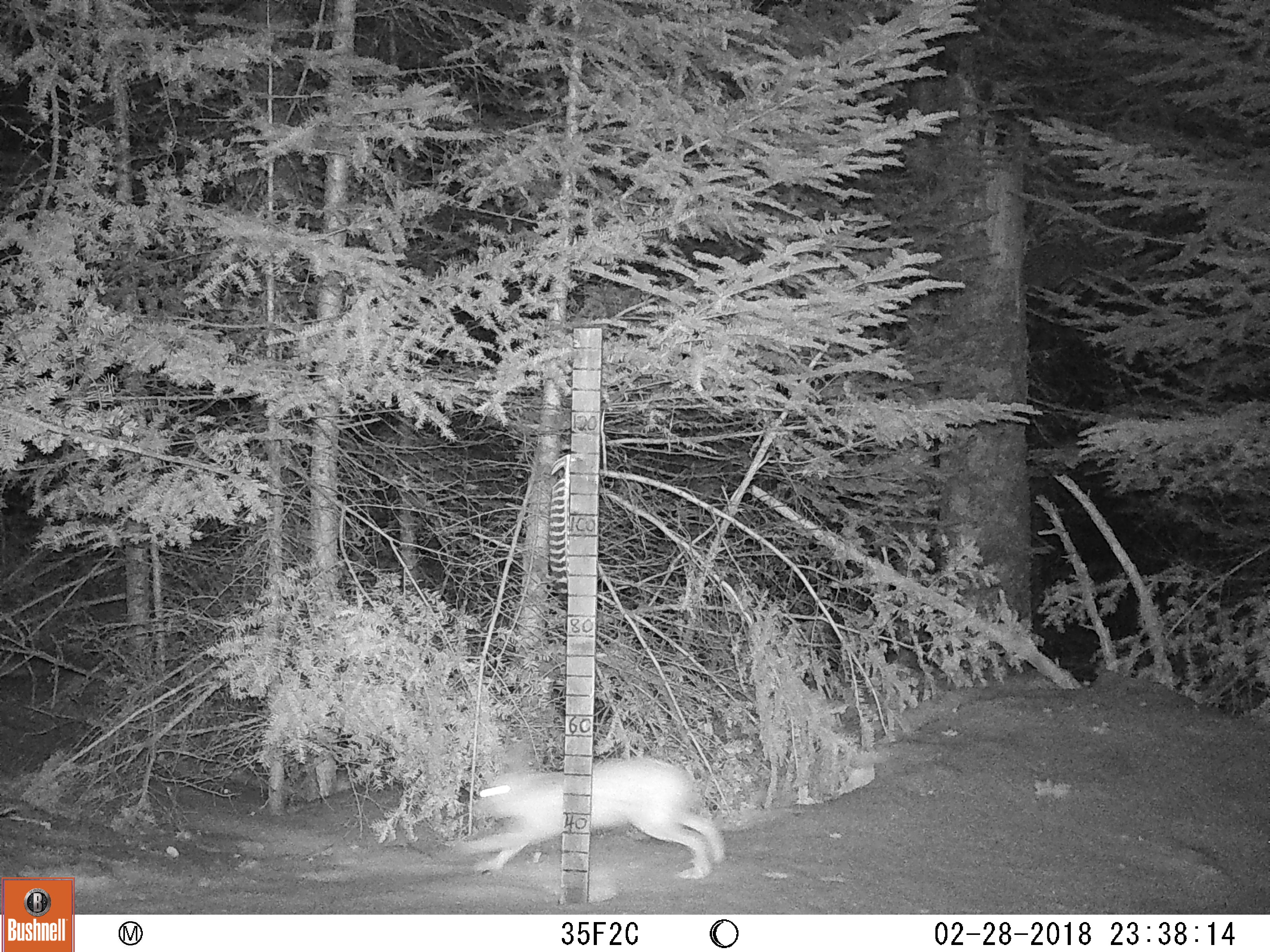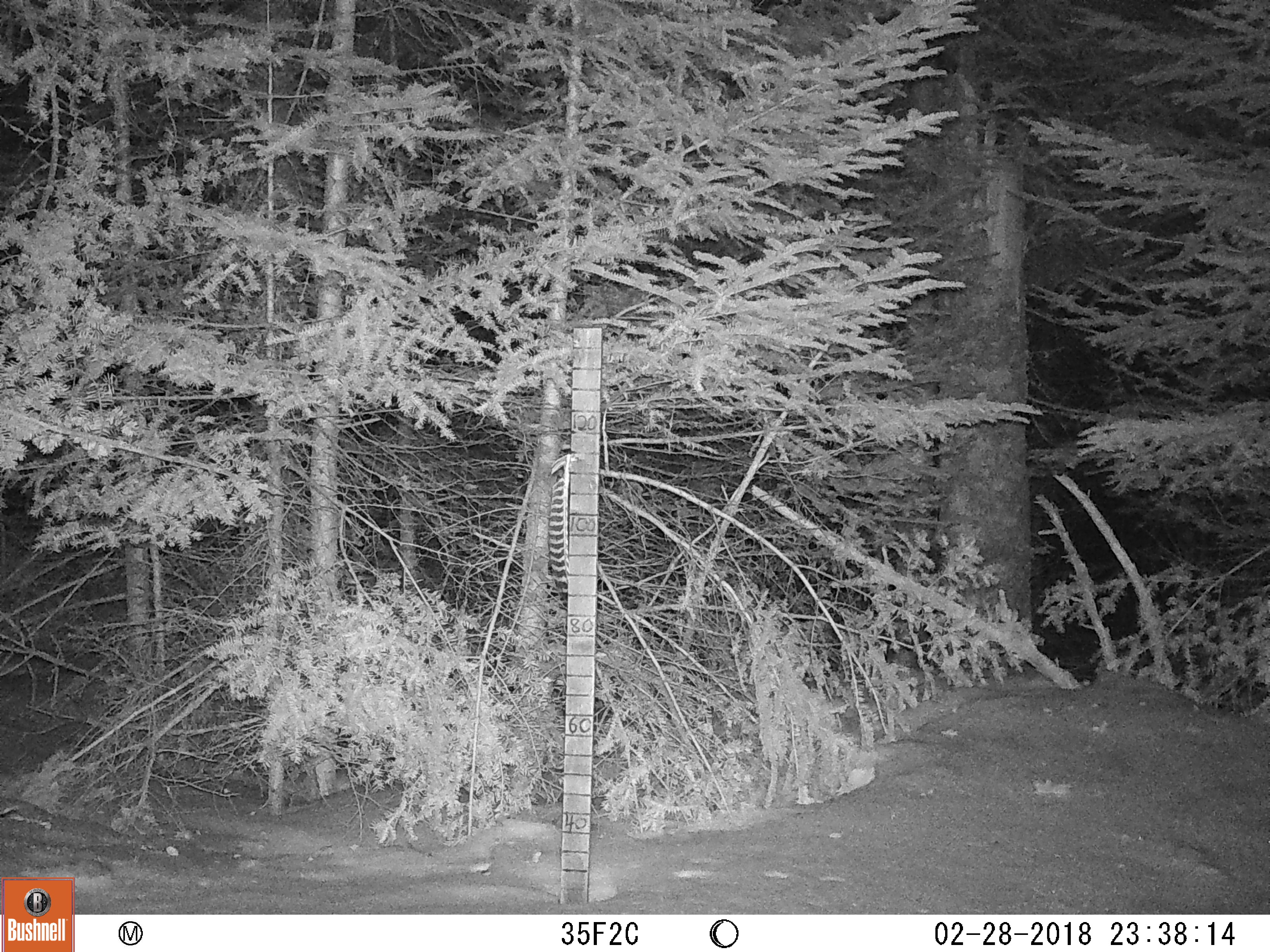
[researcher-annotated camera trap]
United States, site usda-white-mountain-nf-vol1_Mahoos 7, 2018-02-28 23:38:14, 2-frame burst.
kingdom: Animalia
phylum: Chordata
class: Mammalia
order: Lagomorpha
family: Leporidae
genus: Lepus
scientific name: Lepus americanus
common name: snowshoe hare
Snowshoe hare (Lepus americanus).